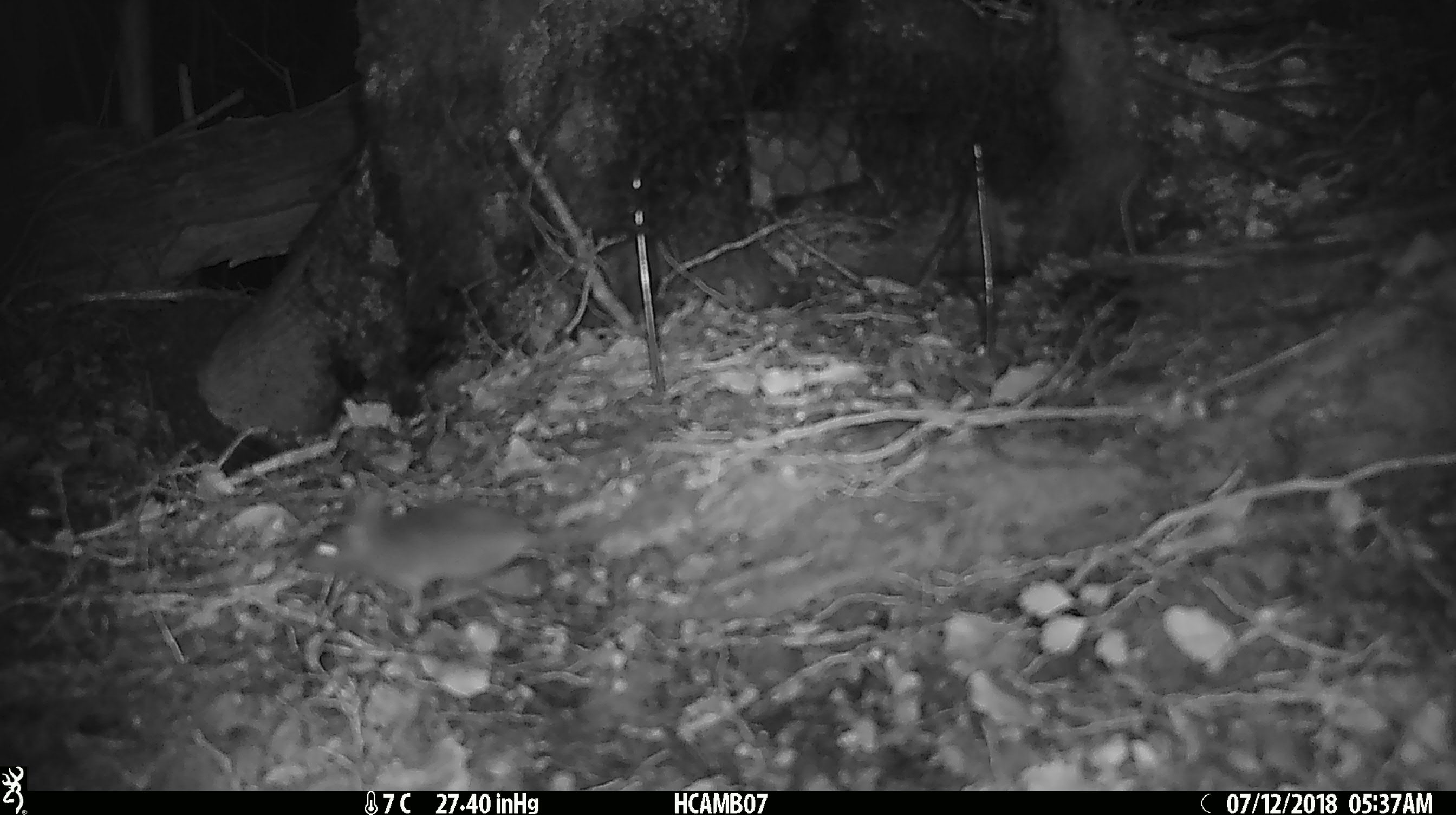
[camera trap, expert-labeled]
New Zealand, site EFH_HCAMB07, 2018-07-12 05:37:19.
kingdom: Animalia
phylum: Chordata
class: Mammalia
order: Rodentia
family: Muridae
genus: Mus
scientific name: Mus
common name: mouse